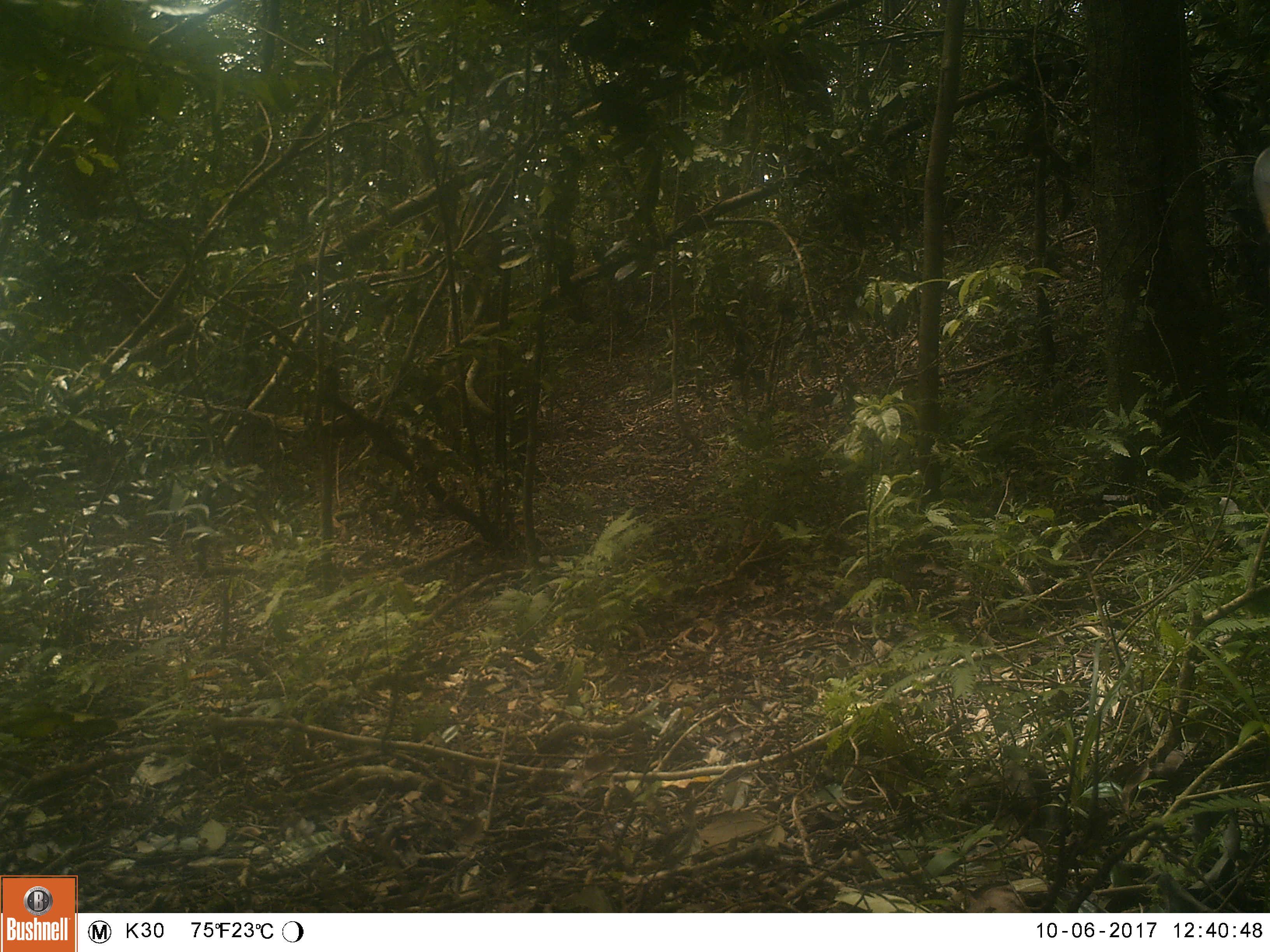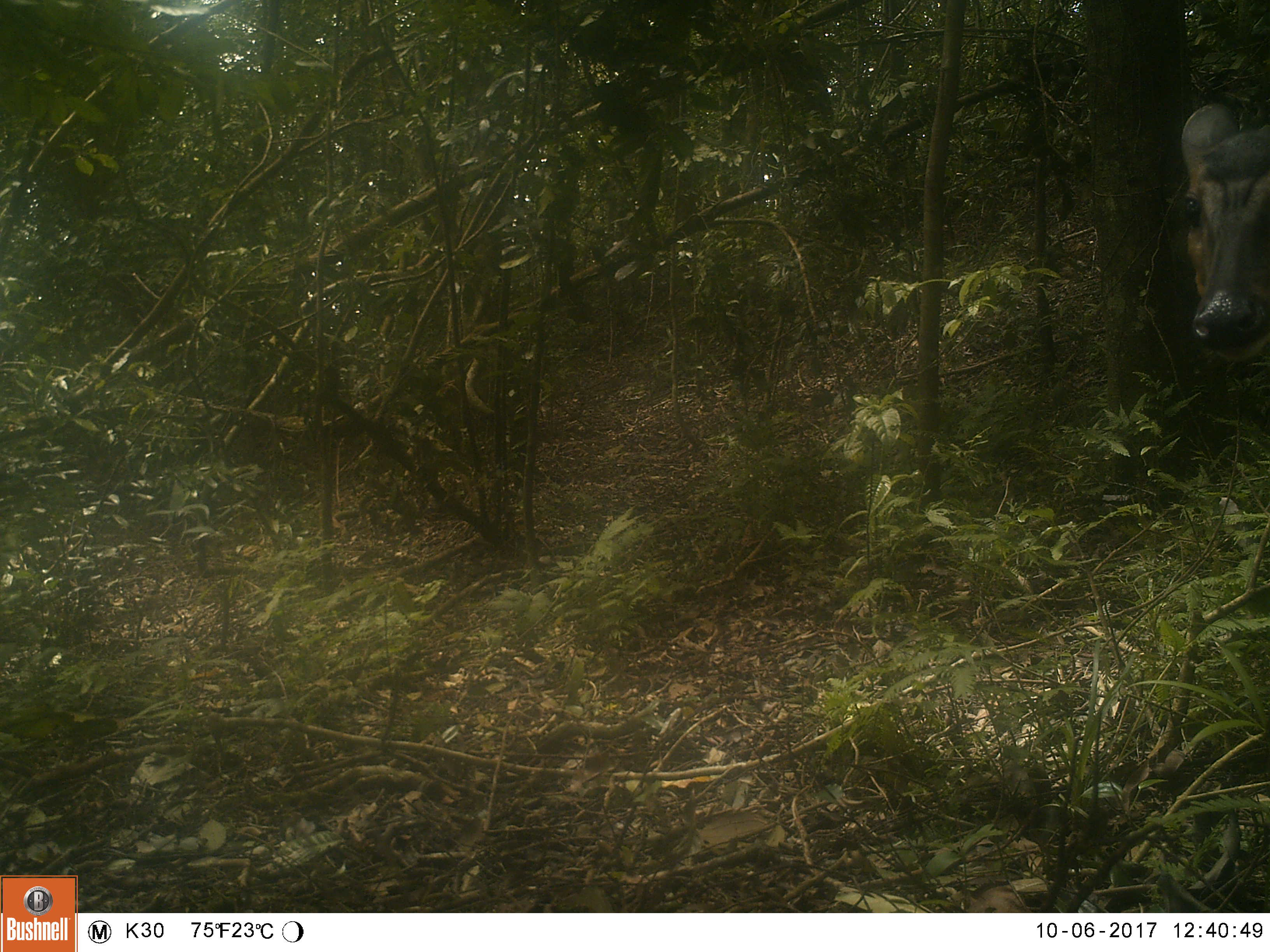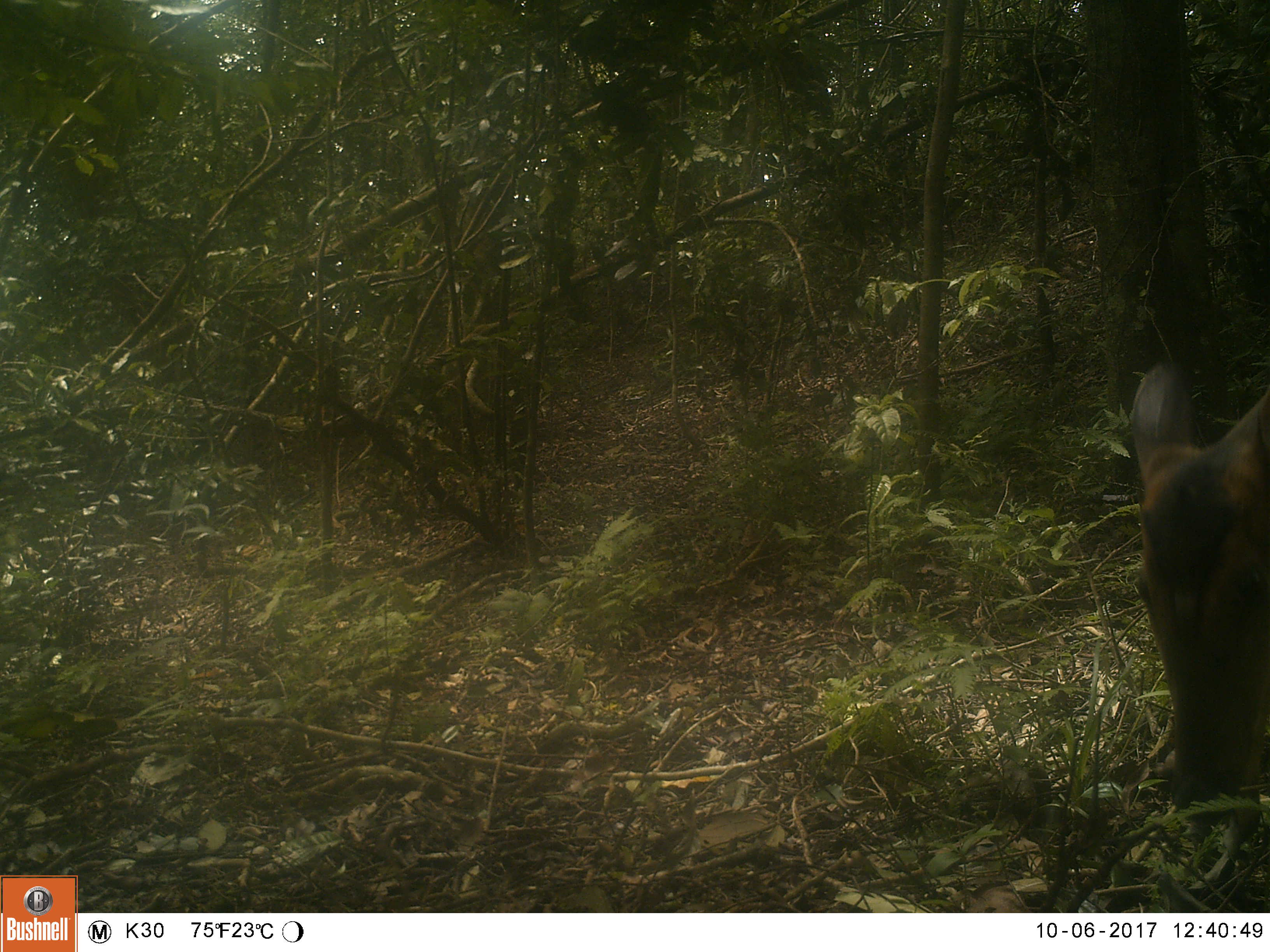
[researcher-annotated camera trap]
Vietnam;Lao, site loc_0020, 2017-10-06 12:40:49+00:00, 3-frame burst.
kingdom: Animalia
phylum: Chordata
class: Mammalia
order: Artiodactyla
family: Cervidae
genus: Muntiacus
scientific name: Muntiacus vuquangensis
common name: large-antlered muntjac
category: large antlered muntjac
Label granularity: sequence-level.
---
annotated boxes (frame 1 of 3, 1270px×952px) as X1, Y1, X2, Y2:
large antlered muntjac: 1252, 144, 1270, 237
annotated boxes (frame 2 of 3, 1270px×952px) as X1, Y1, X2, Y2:
large antlered muntjac: 1179, 102, 1270, 364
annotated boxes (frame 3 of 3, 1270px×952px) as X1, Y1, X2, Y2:
large antlered muntjac: 1128, 359, 1270, 865